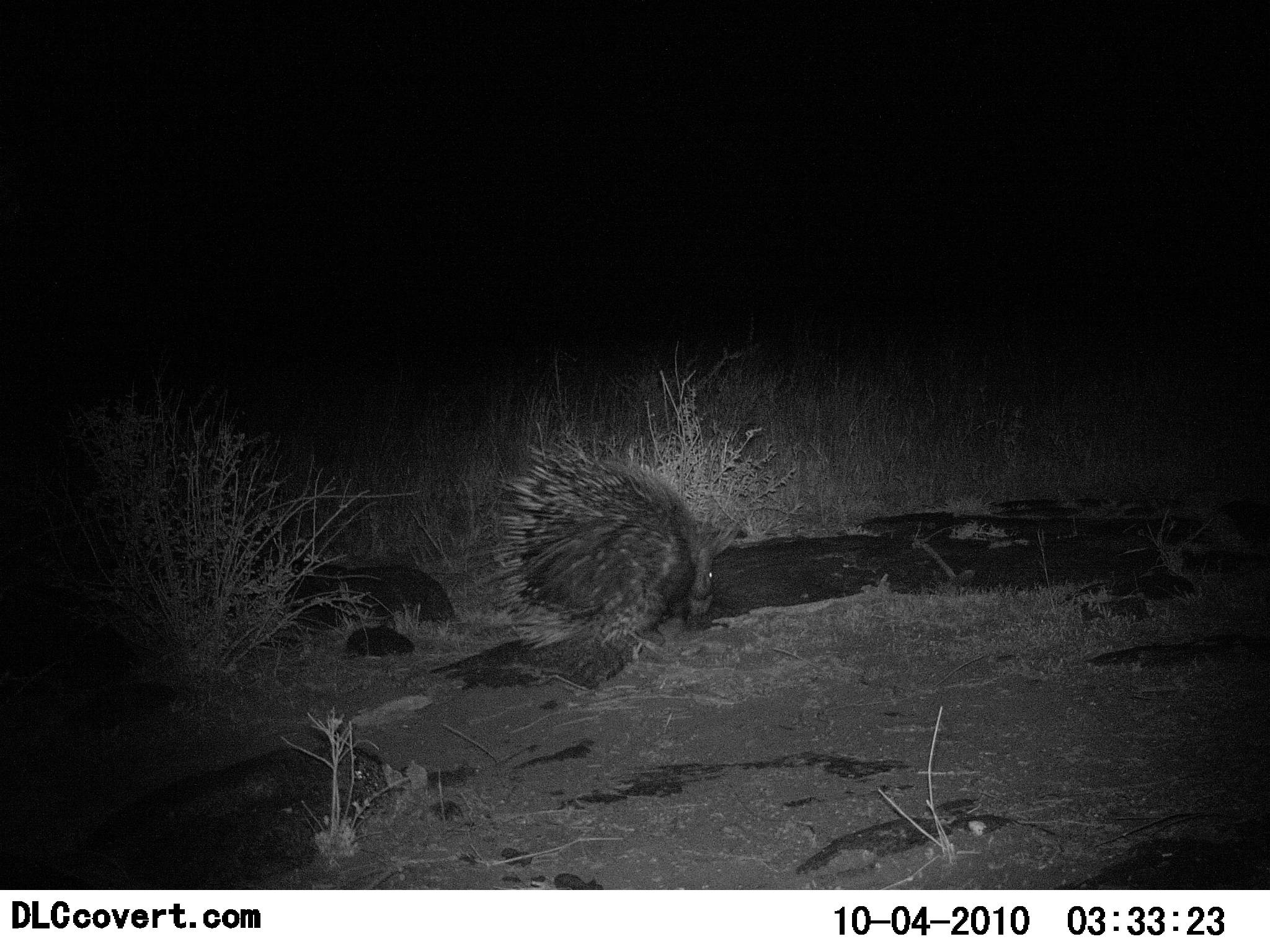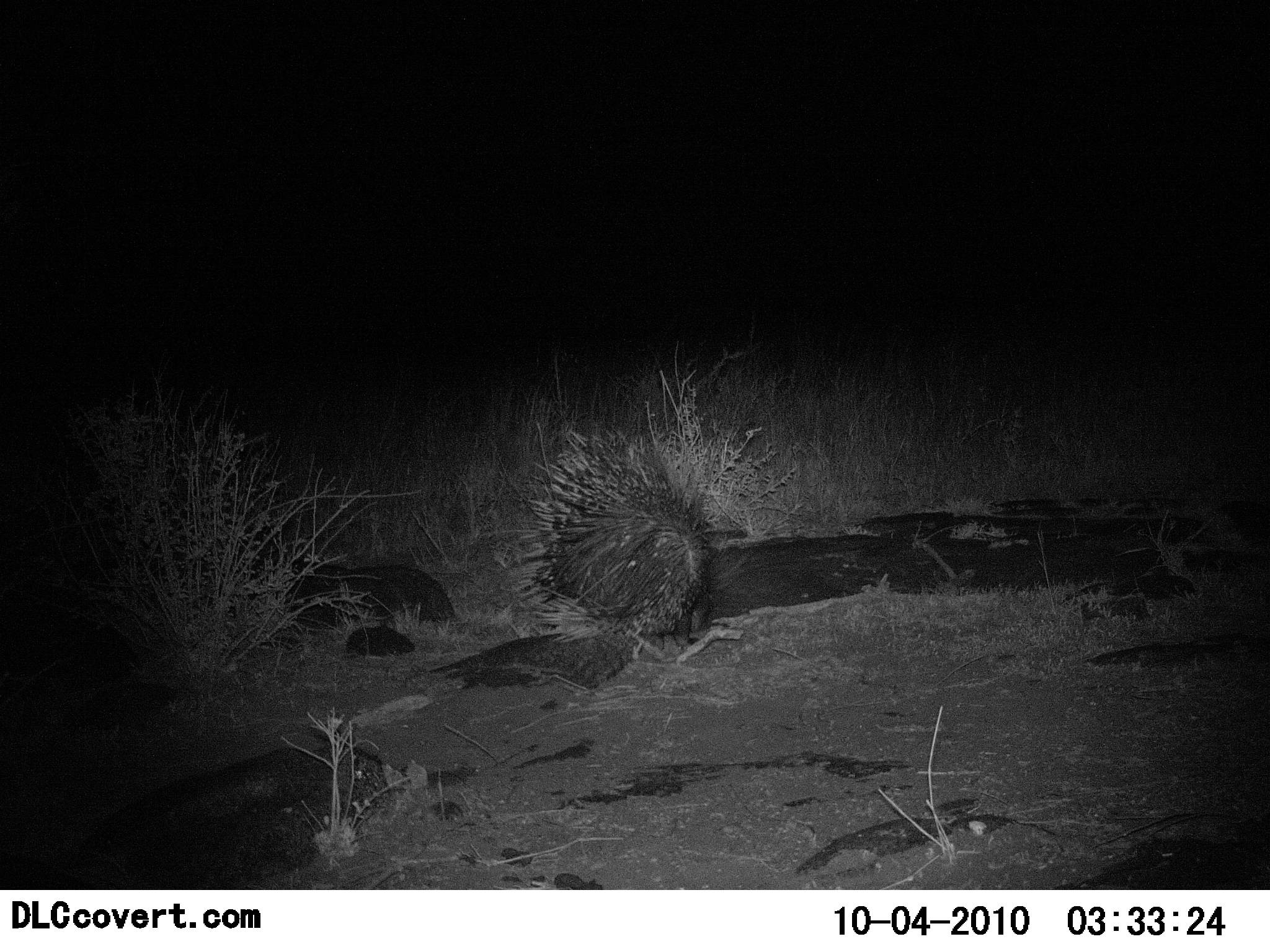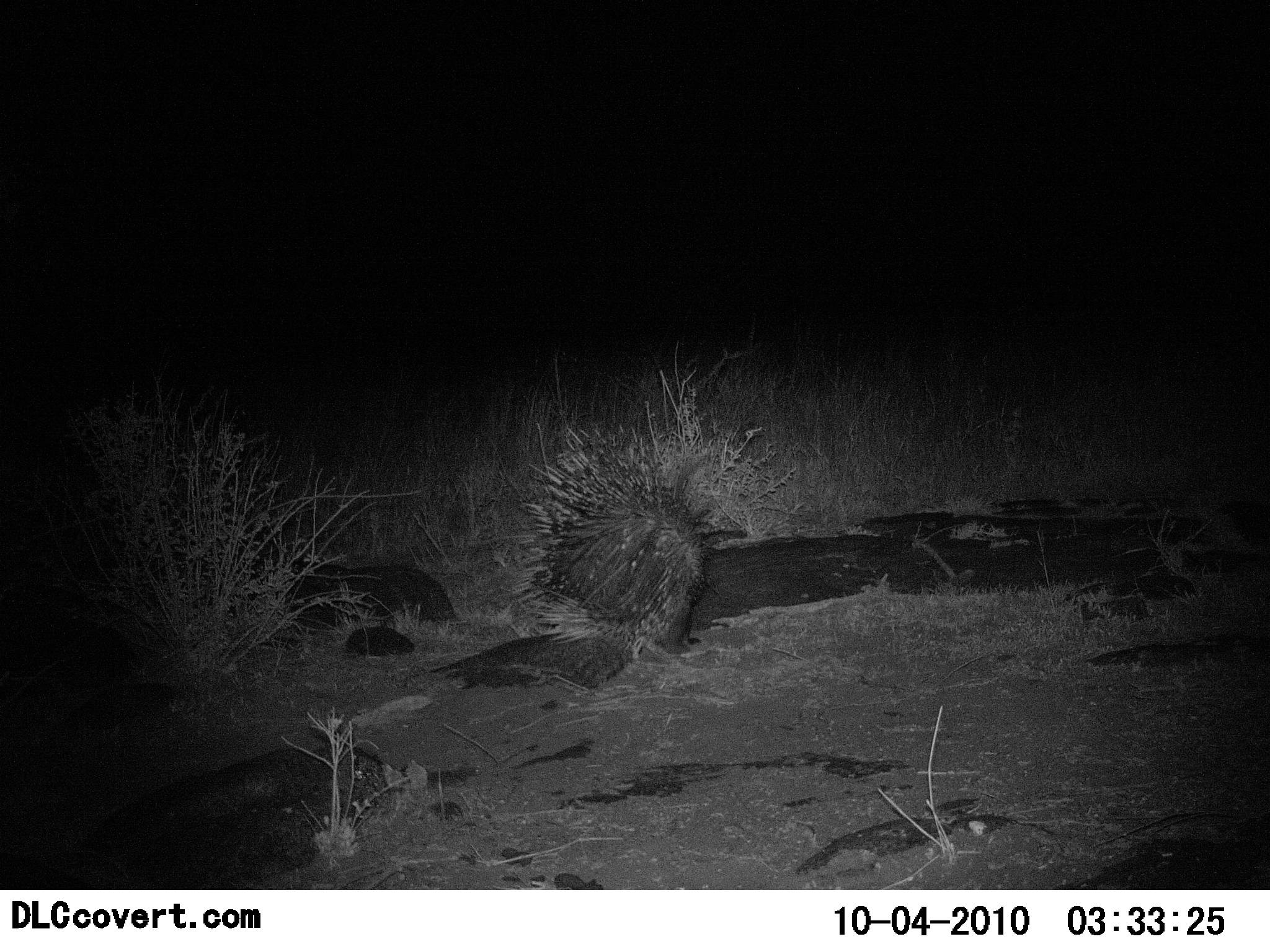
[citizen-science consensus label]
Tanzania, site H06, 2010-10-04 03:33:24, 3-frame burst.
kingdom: Animalia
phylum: Chordata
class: Mammalia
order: Rodentia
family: Hystricidae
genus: Hystrix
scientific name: Hystrix cristata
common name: crested porcupine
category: porcupine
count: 1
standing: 27%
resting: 0%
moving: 55%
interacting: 0%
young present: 0%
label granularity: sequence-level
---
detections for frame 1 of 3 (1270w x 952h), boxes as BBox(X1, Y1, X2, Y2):
animal: BBox(480, 437, 745, 669)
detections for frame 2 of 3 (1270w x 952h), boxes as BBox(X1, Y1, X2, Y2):
animal: BBox(515, 434, 744, 663)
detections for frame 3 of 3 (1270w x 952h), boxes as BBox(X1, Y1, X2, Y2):
animal: BBox(518, 439, 729, 661)